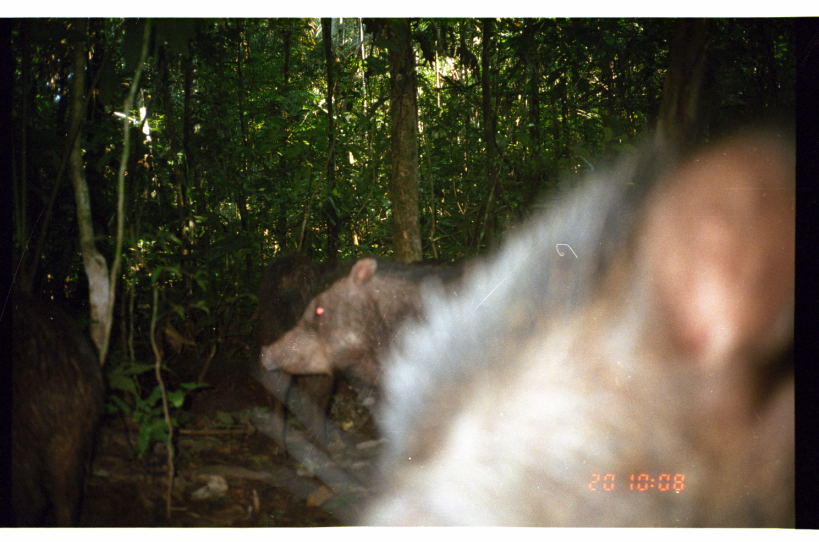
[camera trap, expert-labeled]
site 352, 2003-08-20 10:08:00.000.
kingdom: Animalia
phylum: Chordata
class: Mammalia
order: Artiodactyla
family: Tayassuidae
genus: Tayassu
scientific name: Tayassu pecari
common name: white-lipped peccary